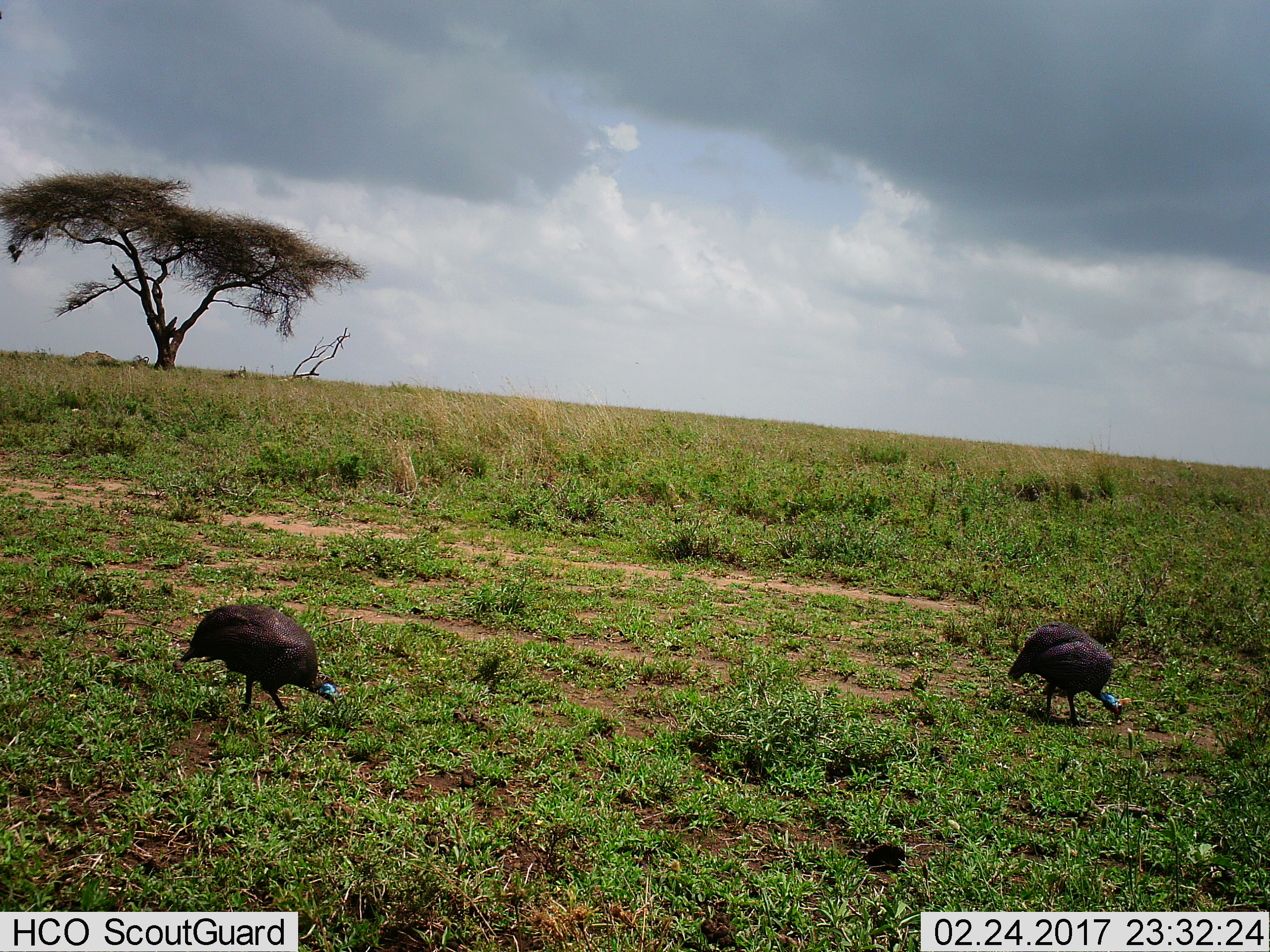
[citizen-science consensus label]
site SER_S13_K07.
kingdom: Animalia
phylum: Chordata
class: Aves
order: Galliformes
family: Numididae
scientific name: Numididae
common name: guineafowl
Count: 2.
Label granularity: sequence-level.